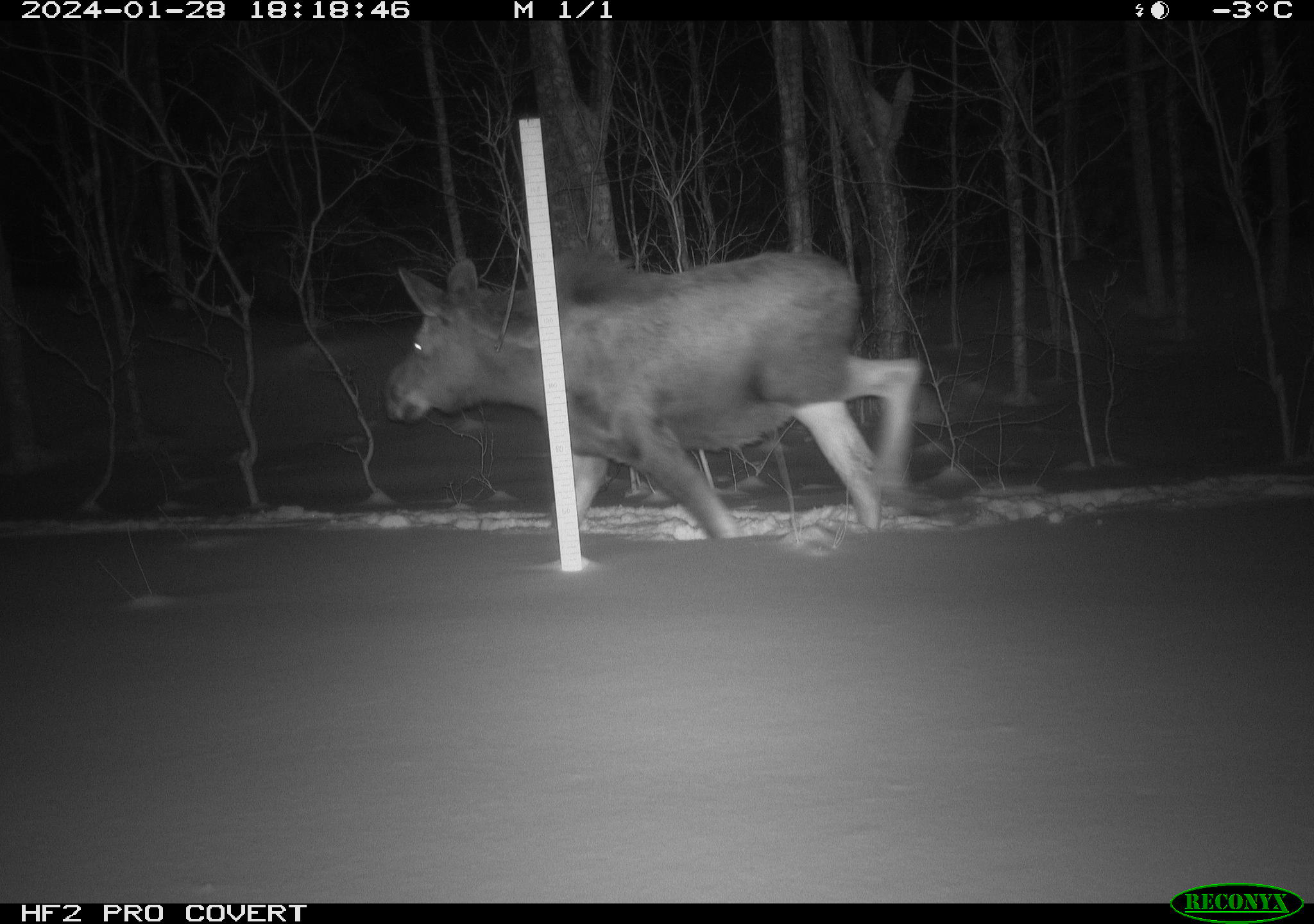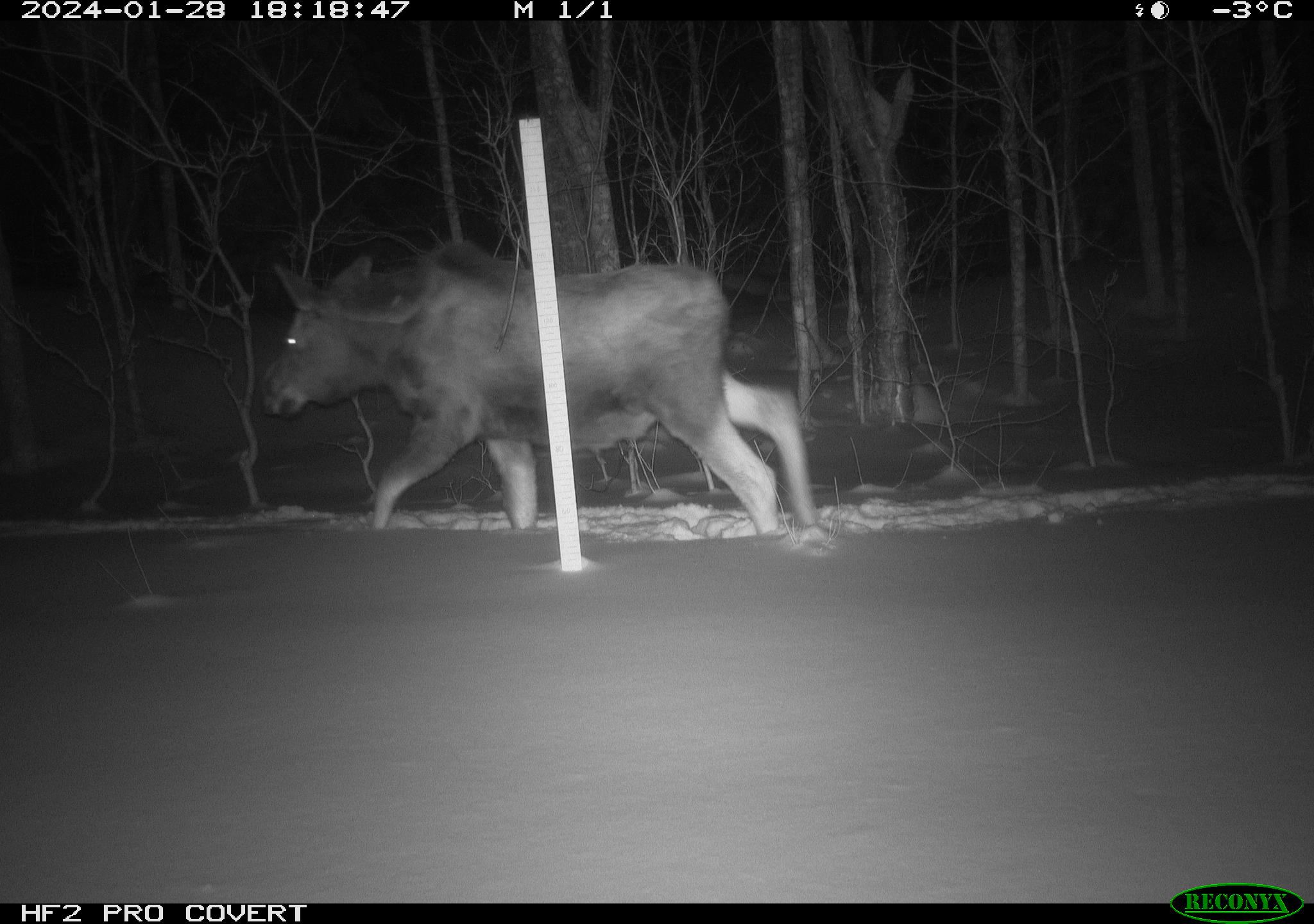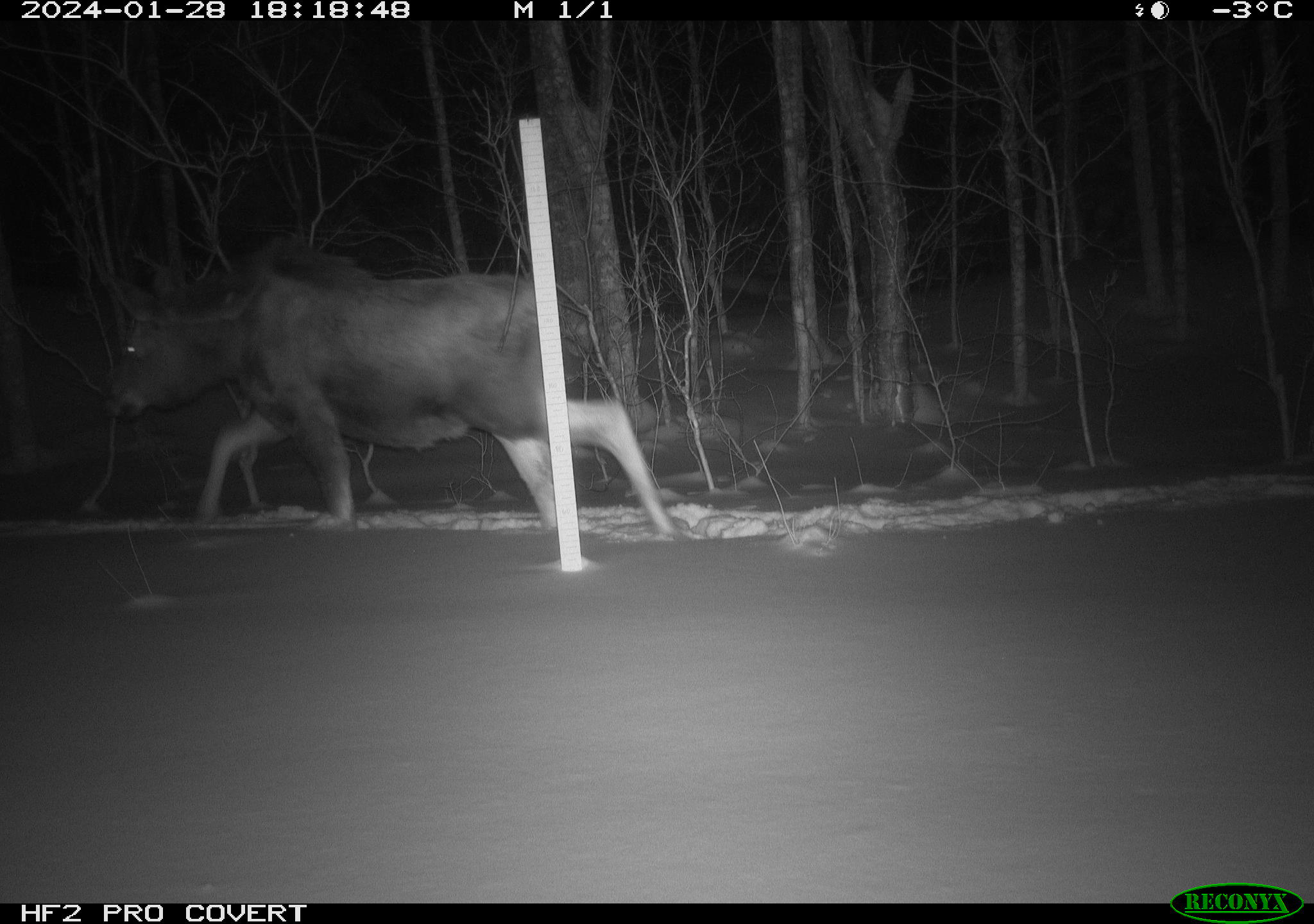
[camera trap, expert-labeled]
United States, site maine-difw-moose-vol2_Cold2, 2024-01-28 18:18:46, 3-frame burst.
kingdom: Animalia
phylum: Chordata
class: Mammalia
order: Artiodactyla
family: Cervidae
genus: Alces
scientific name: Alces alces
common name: moose